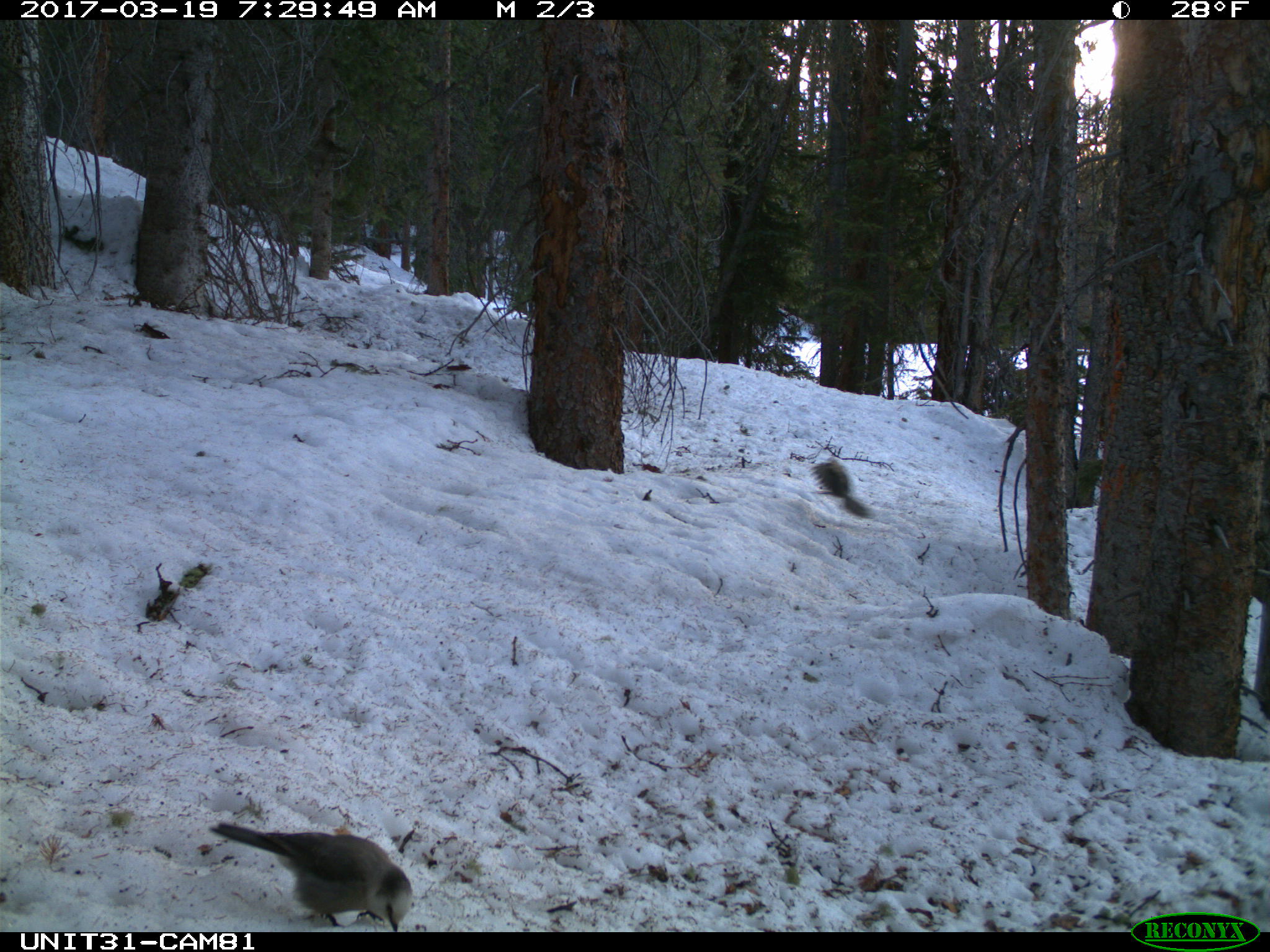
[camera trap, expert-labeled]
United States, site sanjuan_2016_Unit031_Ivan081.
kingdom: Animalia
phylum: Chordata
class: Aves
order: Passeriformes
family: Corvidae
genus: Perisoreus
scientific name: Perisoreus canadensis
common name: canada jay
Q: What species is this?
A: Perisoreus canadensis (canada jay).